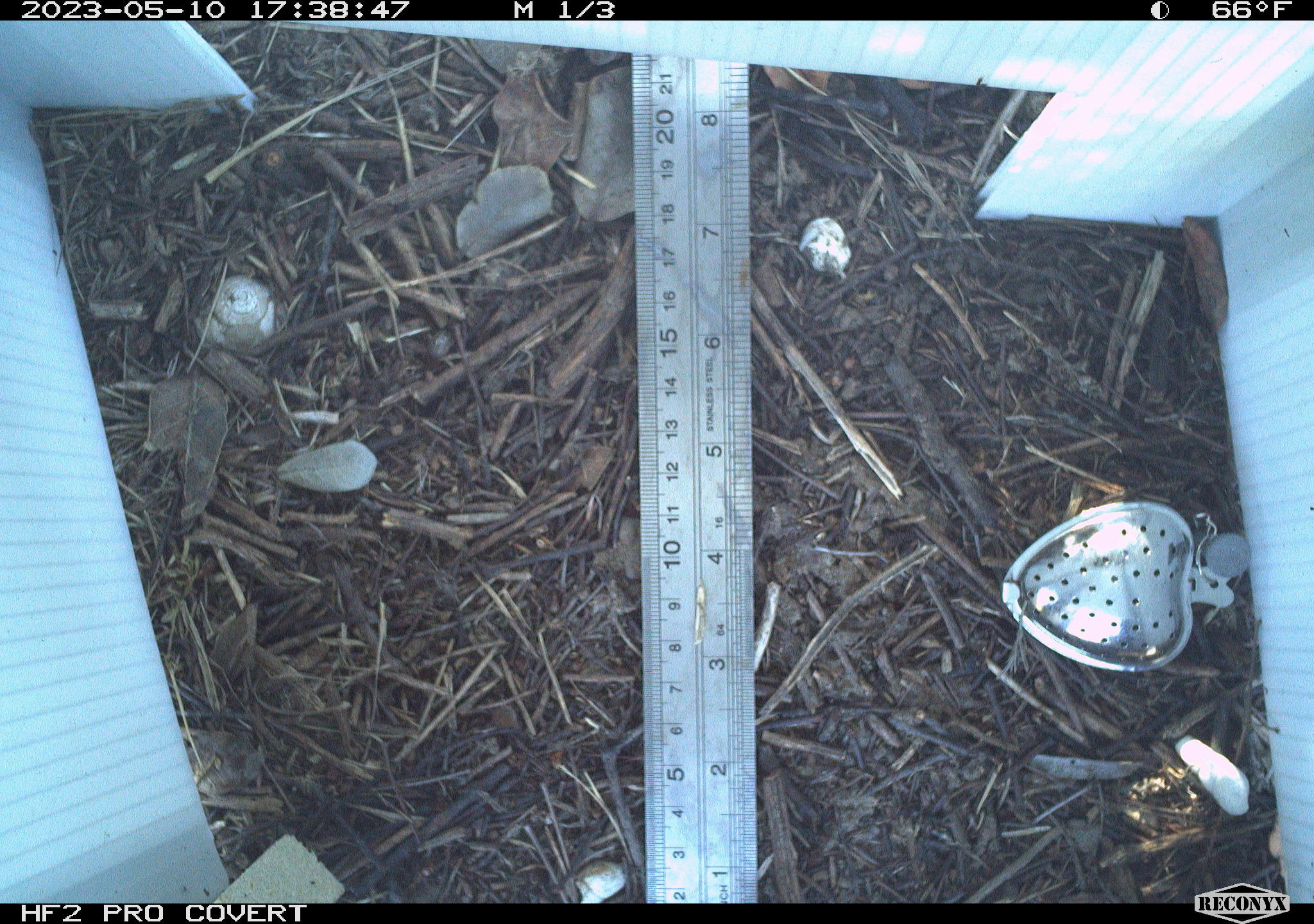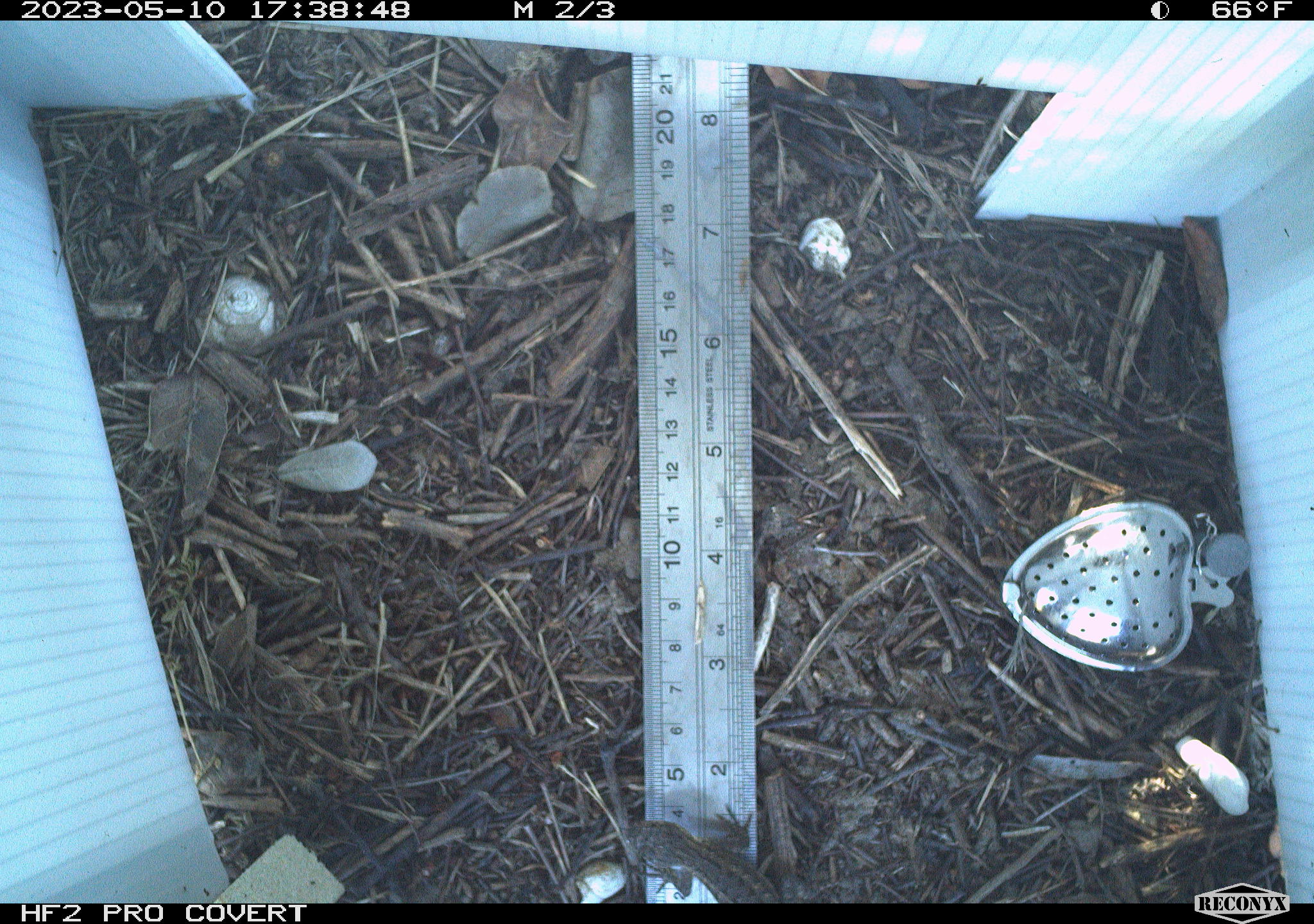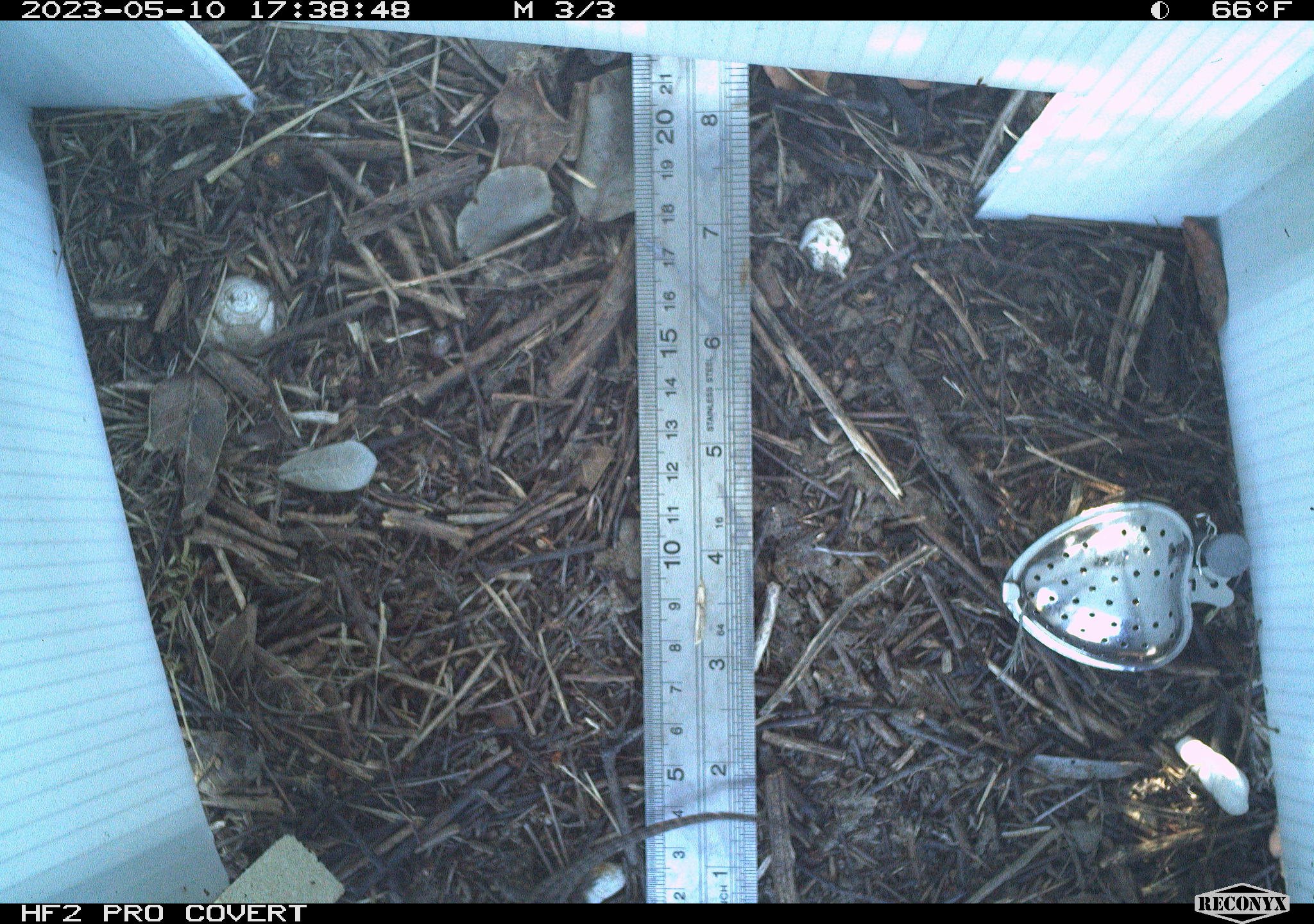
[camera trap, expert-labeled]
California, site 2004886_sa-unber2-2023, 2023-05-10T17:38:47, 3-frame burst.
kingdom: Animalia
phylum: Chordata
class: Reptilia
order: Squamata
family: Phrynosomatidae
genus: Sceloporus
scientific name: Sceloporus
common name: spiny lizards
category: sceloporus species